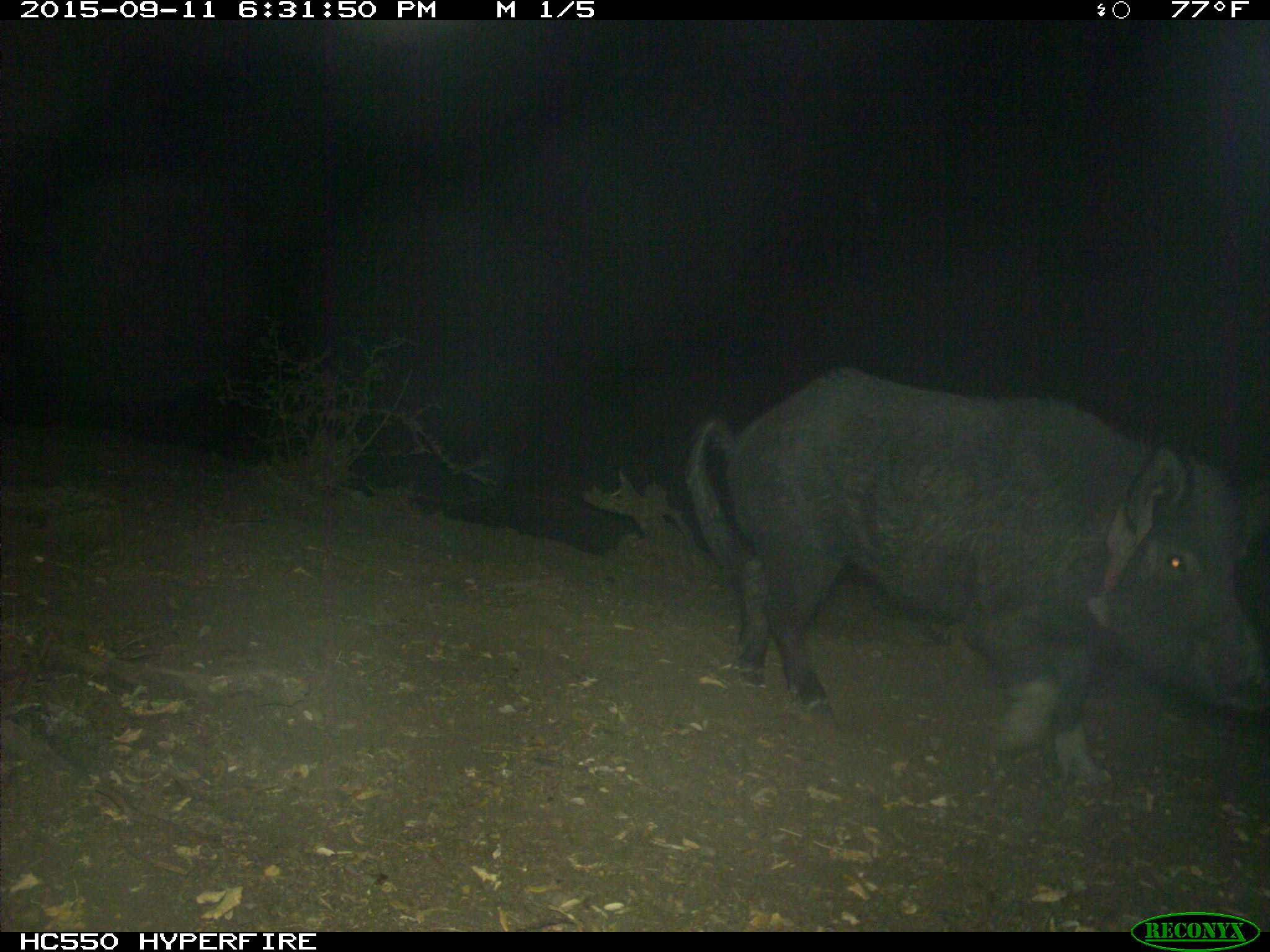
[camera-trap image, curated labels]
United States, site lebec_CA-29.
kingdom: Animalia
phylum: Chordata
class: Mammalia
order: Artiodactyla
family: Suidae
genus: Sus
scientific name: Sus scrofa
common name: wild boar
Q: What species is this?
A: Sus scrofa (wild boar).